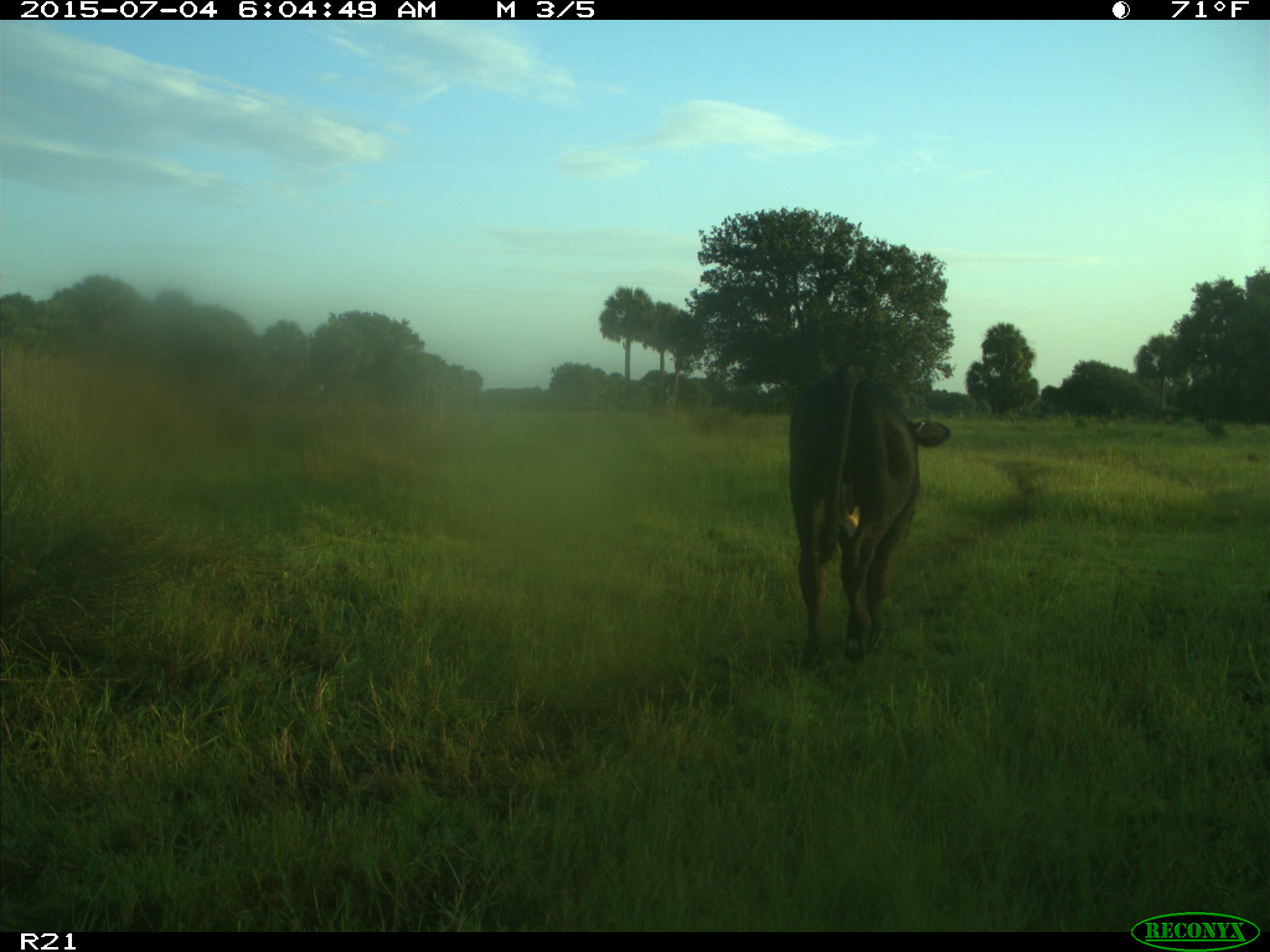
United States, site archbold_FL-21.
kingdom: Animalia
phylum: Chordata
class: Mammalia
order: Artiodactyla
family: Bovidae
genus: Bos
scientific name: Bos taurus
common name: domestic cow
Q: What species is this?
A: Bos taurus (domestic cow).